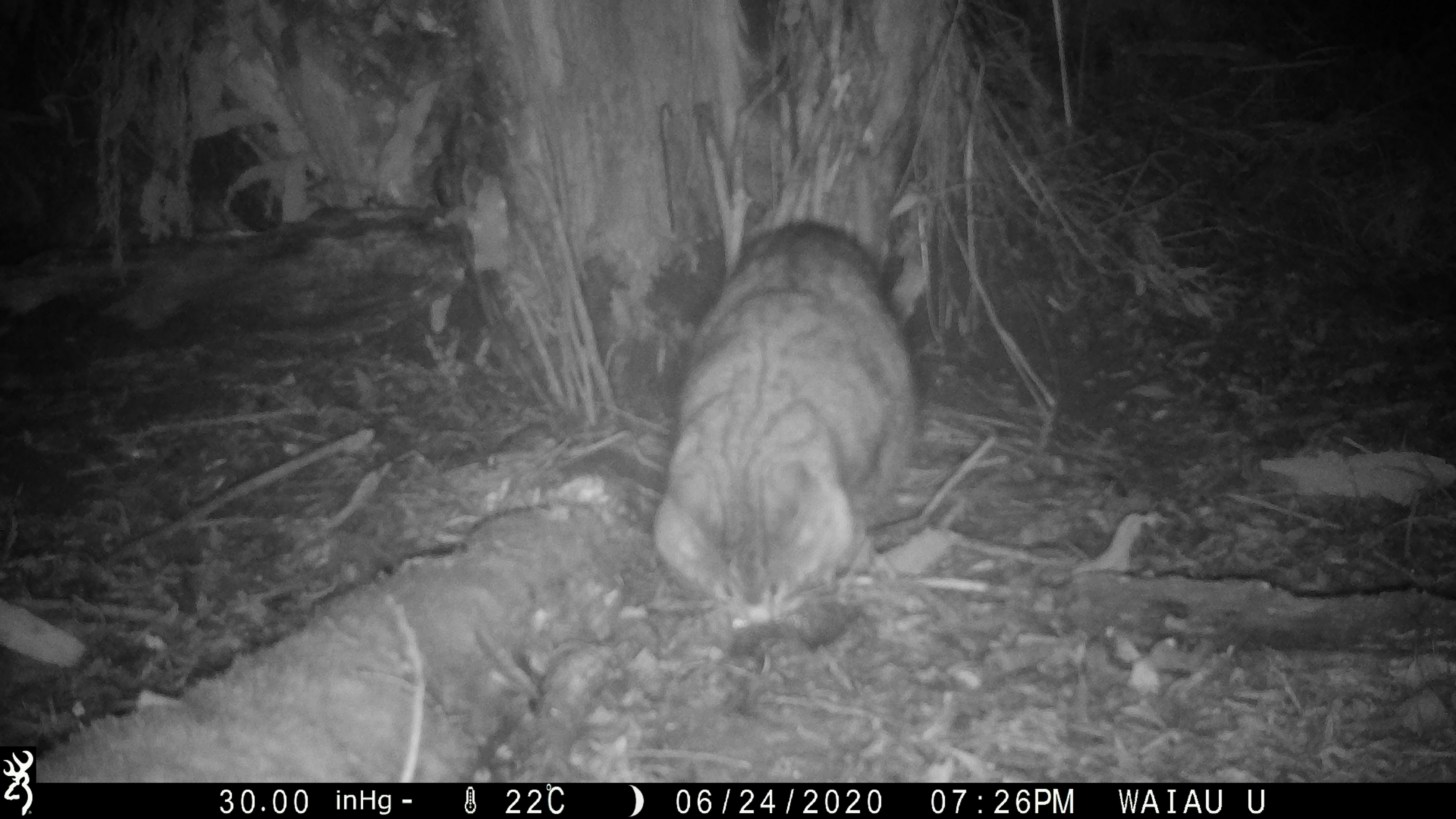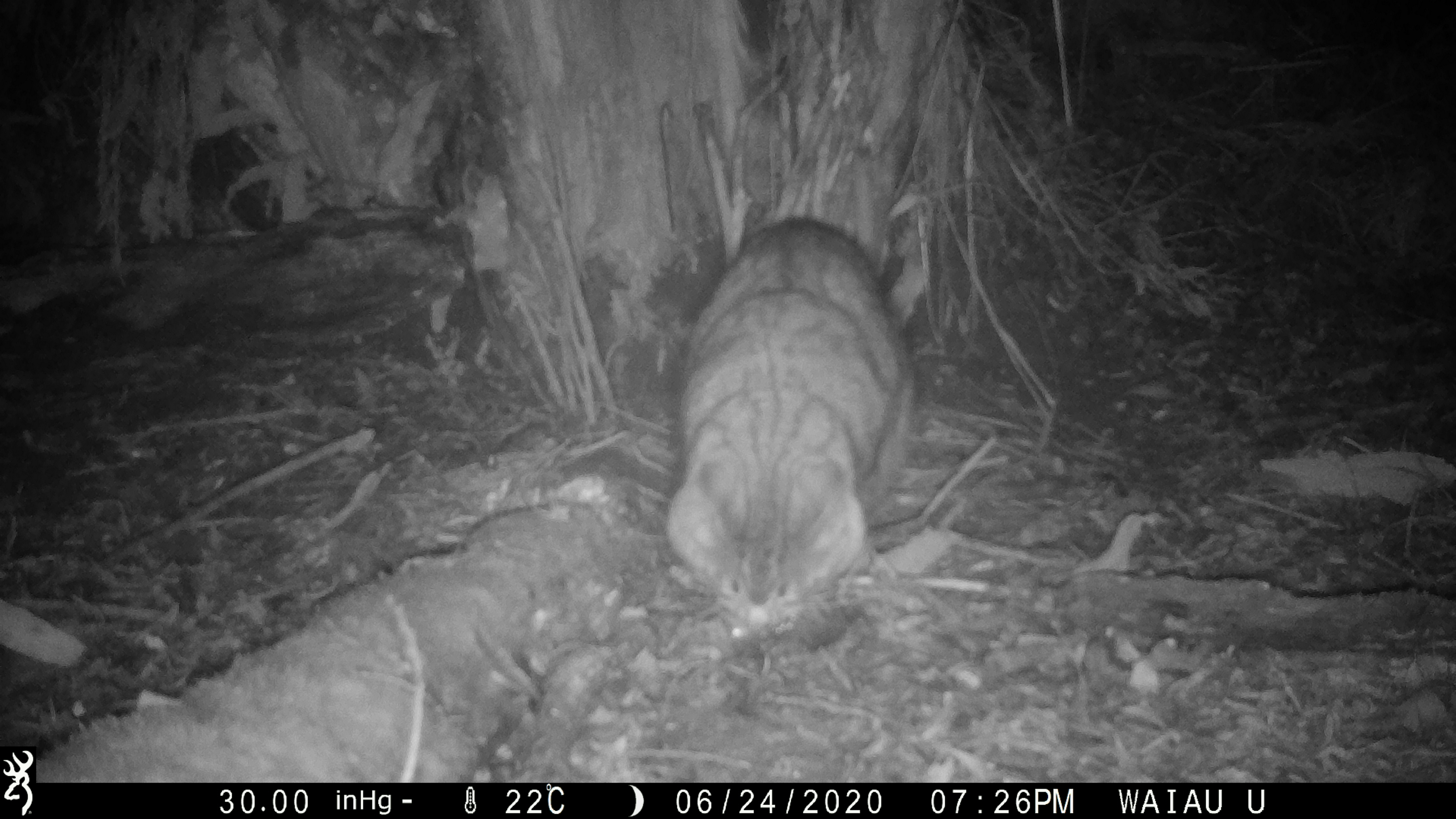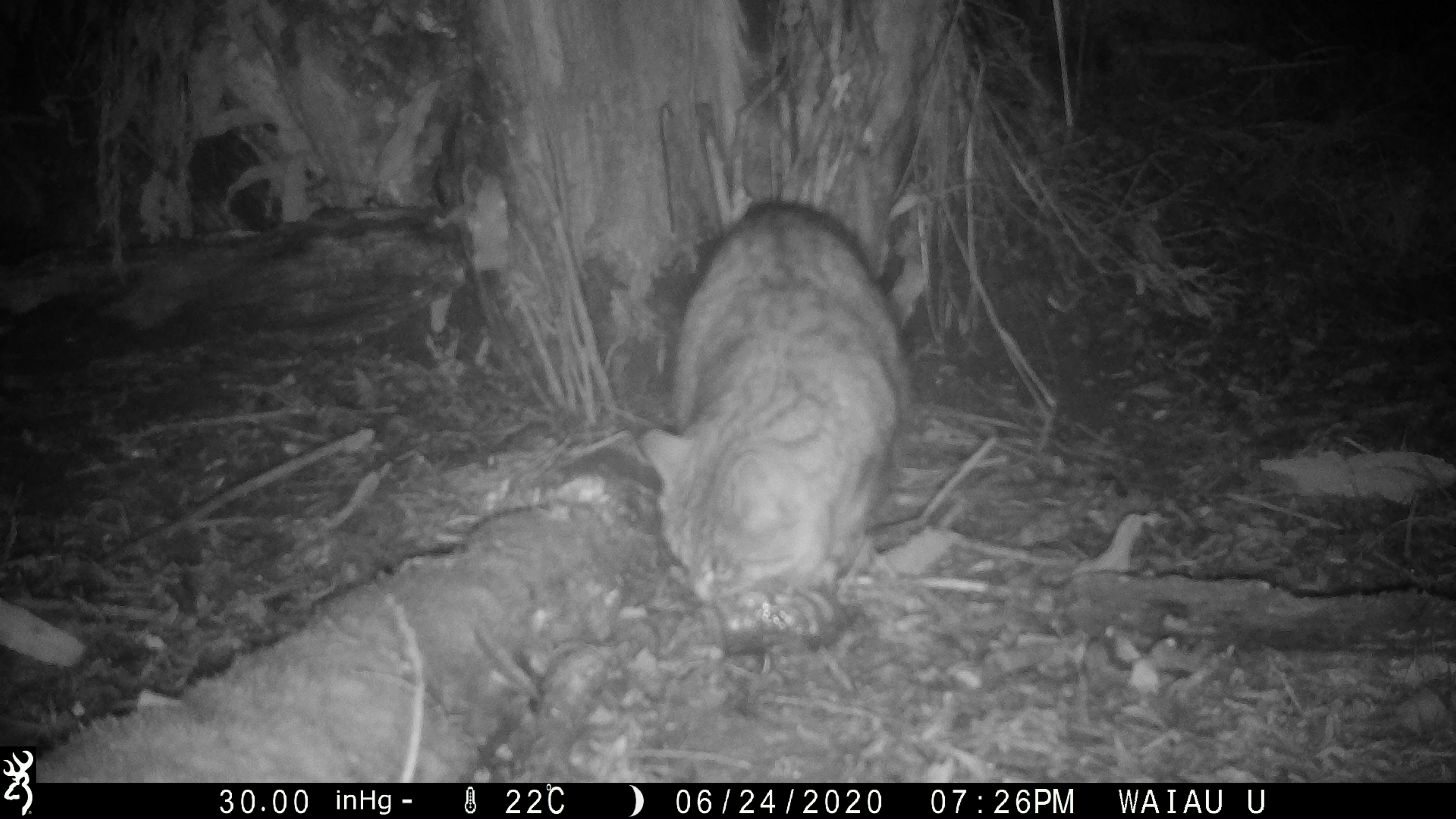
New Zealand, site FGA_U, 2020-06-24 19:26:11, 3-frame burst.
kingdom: Animalia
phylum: Chordata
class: Mammalia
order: Carnivora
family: Felidae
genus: Felis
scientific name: Felis catus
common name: domestic cat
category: cat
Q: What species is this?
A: Cat (domestic cat) (Felis catus).